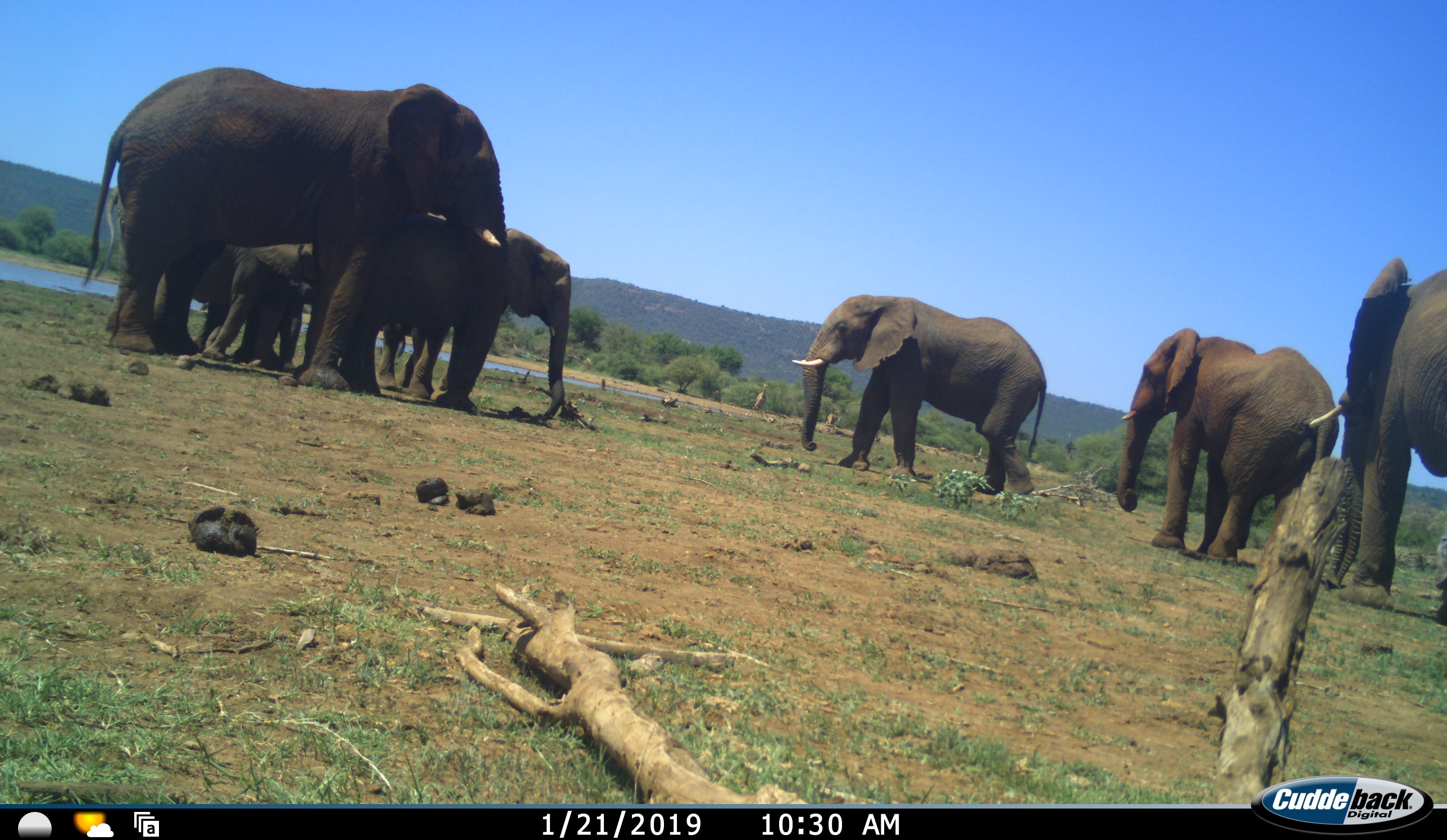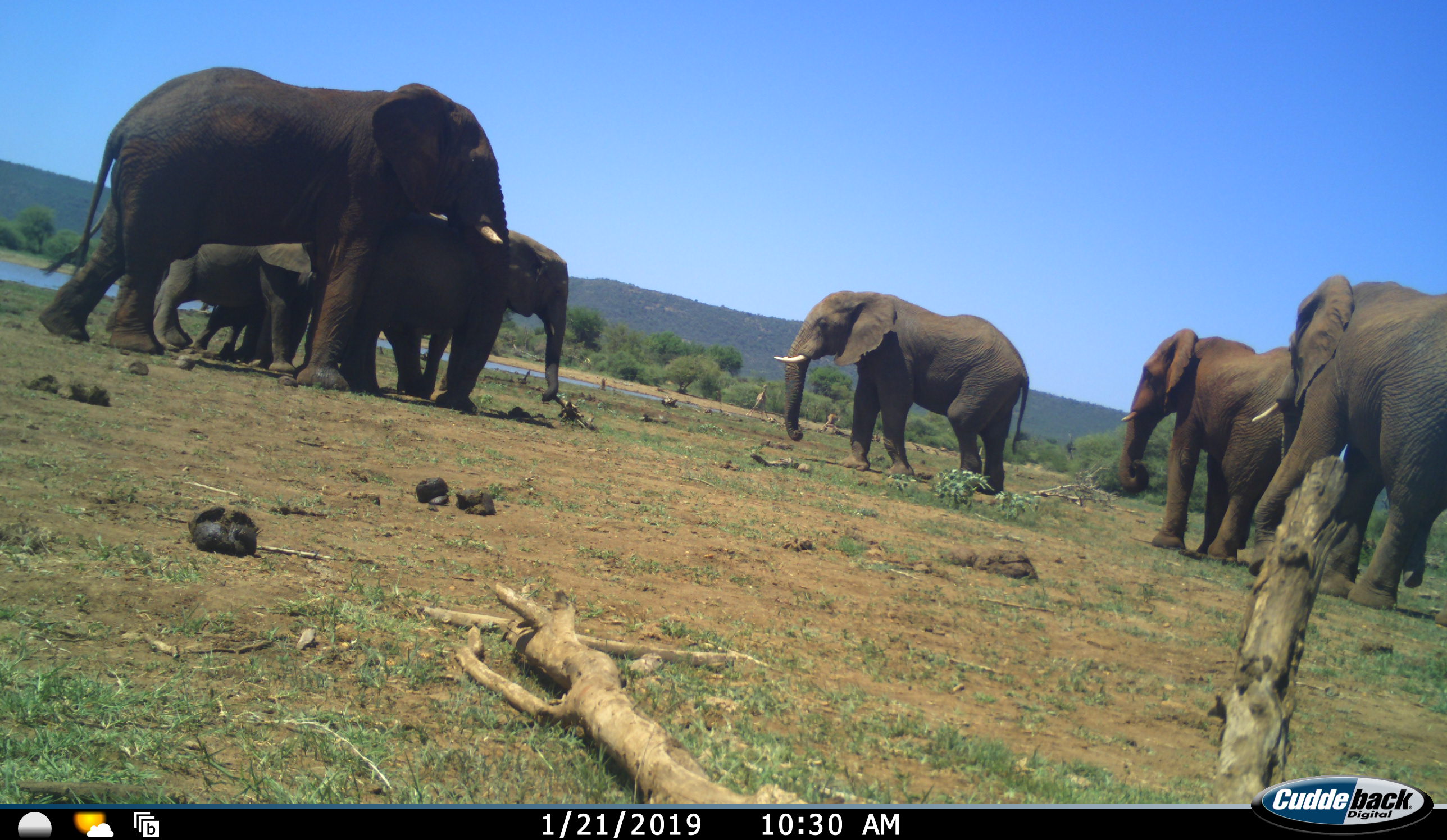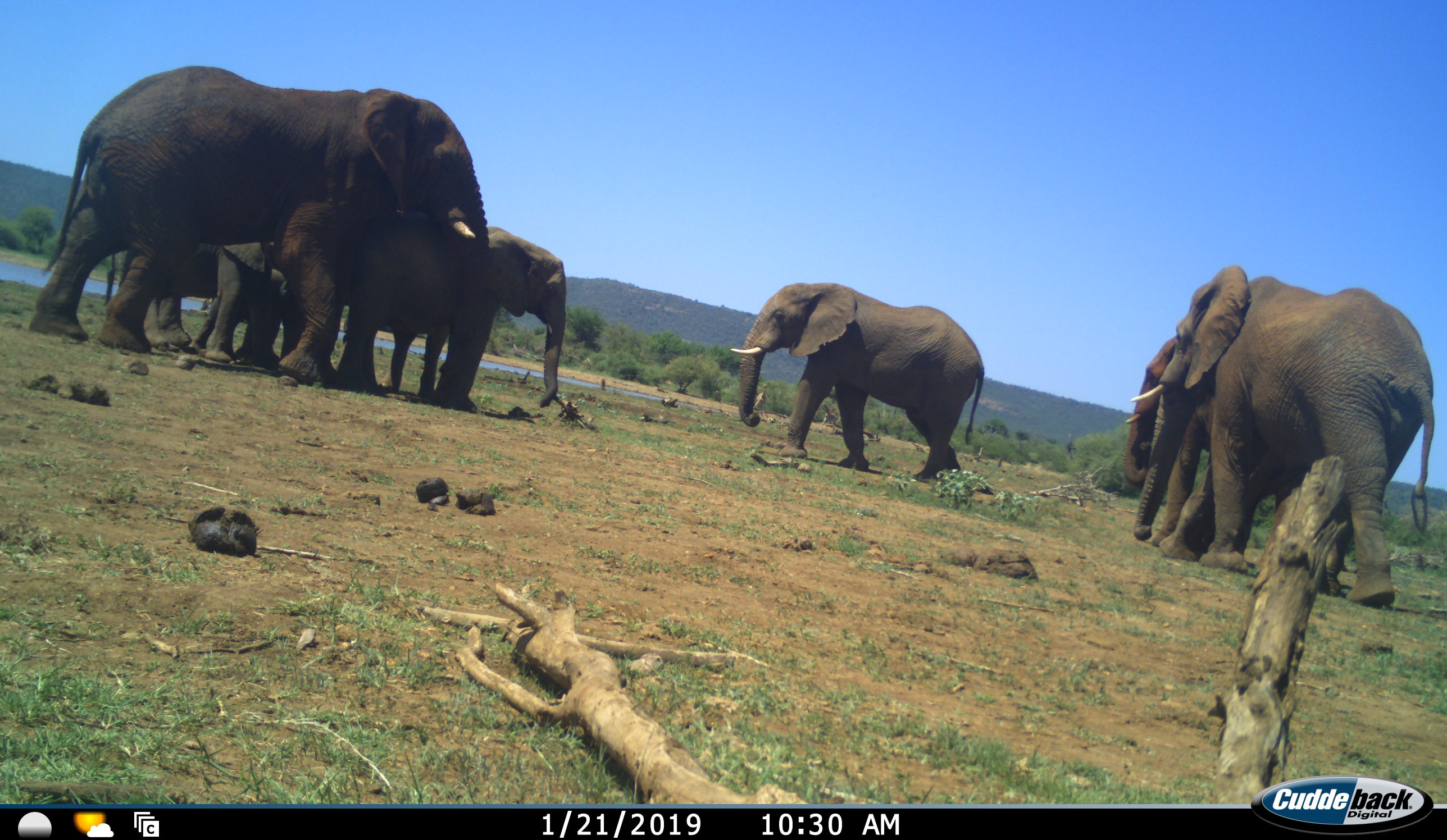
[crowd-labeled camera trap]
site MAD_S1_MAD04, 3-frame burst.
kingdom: Animalia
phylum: Chordata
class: Mammalia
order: Proboscidea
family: Elephantidae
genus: Loxodonta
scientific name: Loxodonta africana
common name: african bush elephant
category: elephant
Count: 7.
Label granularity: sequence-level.